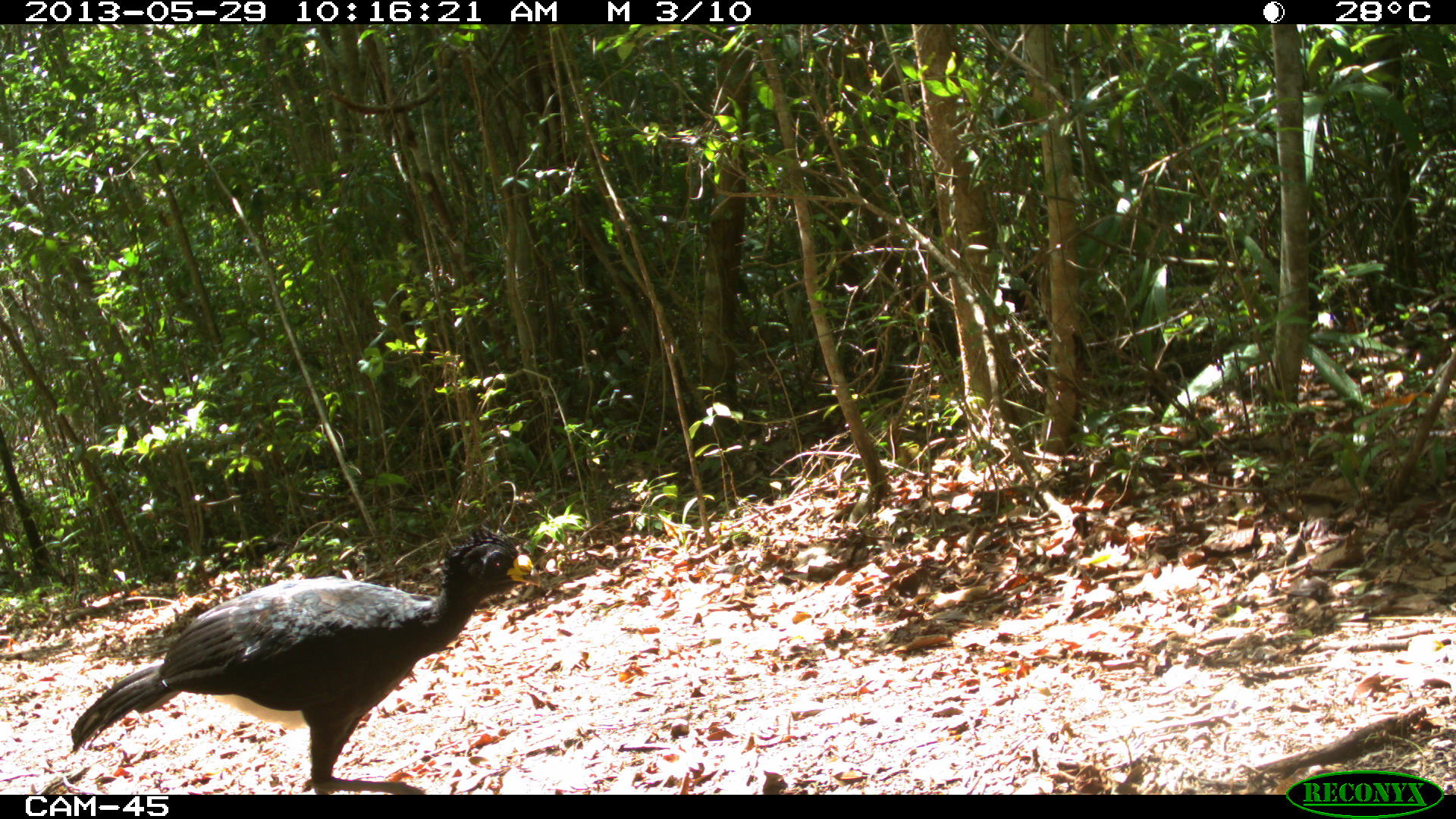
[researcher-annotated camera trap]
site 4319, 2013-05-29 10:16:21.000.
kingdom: Animalia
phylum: Chordata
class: Aves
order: Galliformes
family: Cracidae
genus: Crax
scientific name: Crax rubra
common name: great curassow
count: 1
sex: male